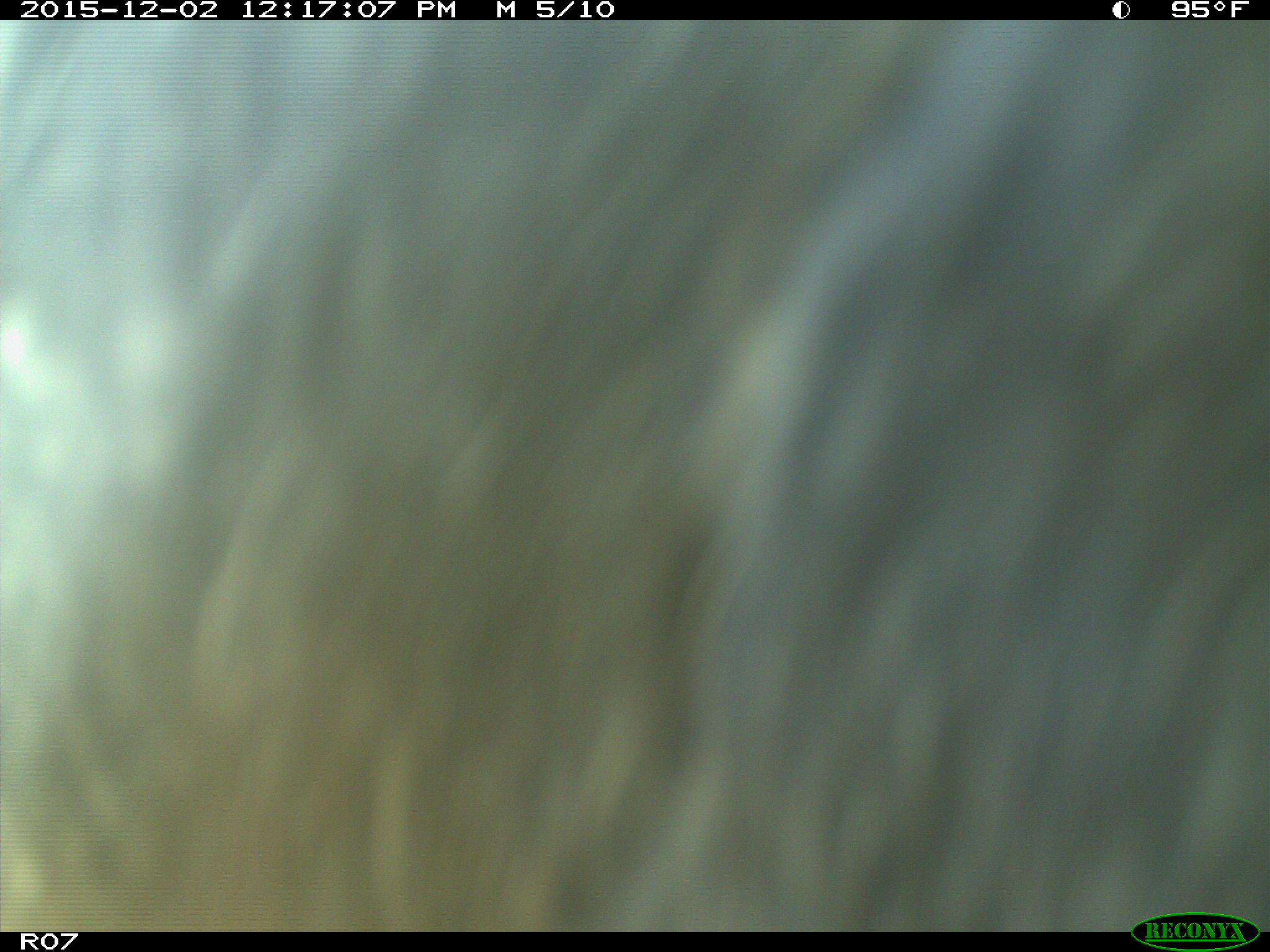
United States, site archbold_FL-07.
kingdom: Animalia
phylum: Chordata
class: Mammalia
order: Artiodactyla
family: Bovidae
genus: Bos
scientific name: Bos taurus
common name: domestic cow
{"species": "Bos taurus (domestic cow)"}